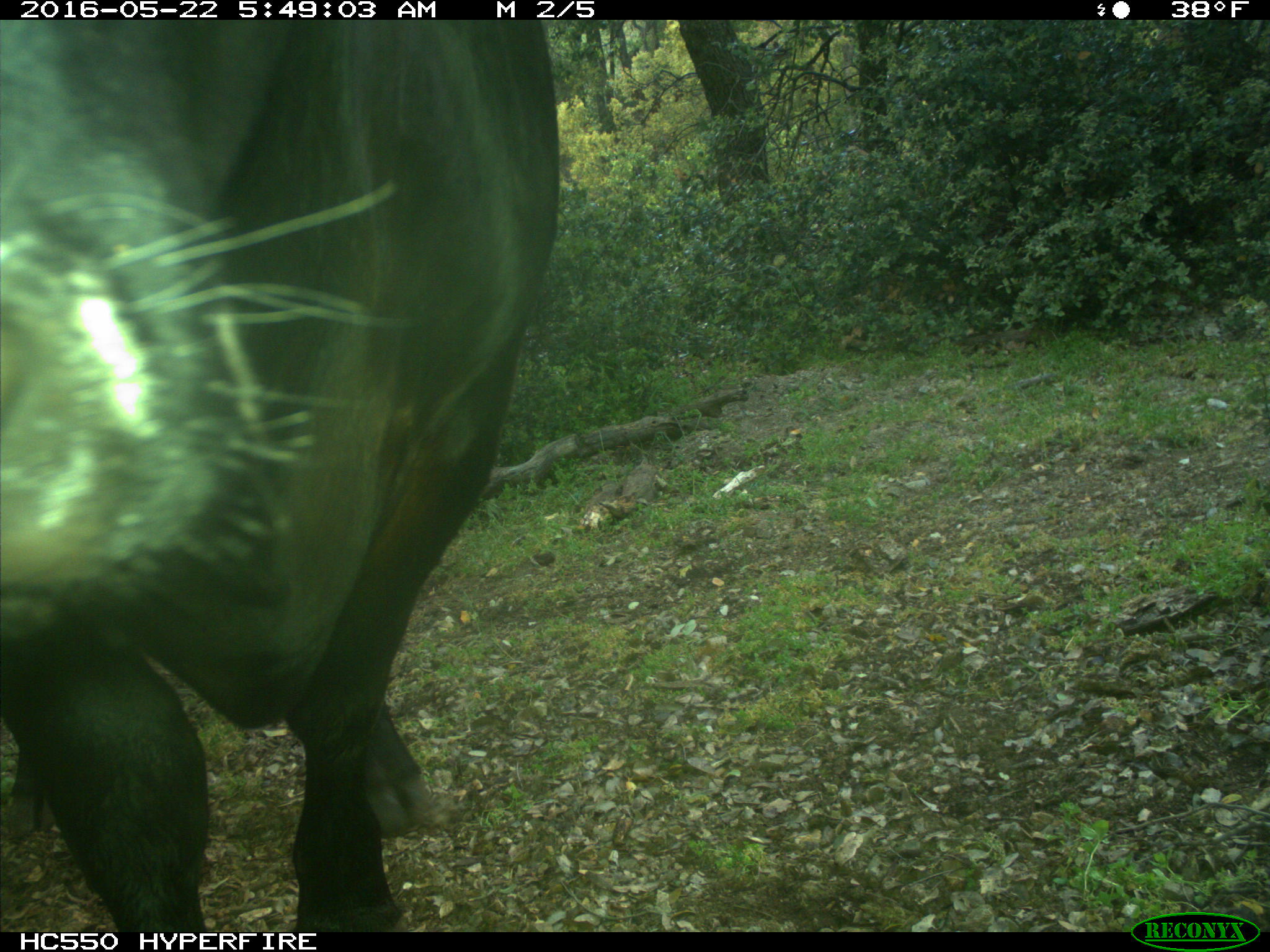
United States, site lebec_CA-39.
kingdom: Animalia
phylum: Chordata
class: Mammalia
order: Artiodactyla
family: Bovidae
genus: Bos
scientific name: Bos taurus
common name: domestic cow